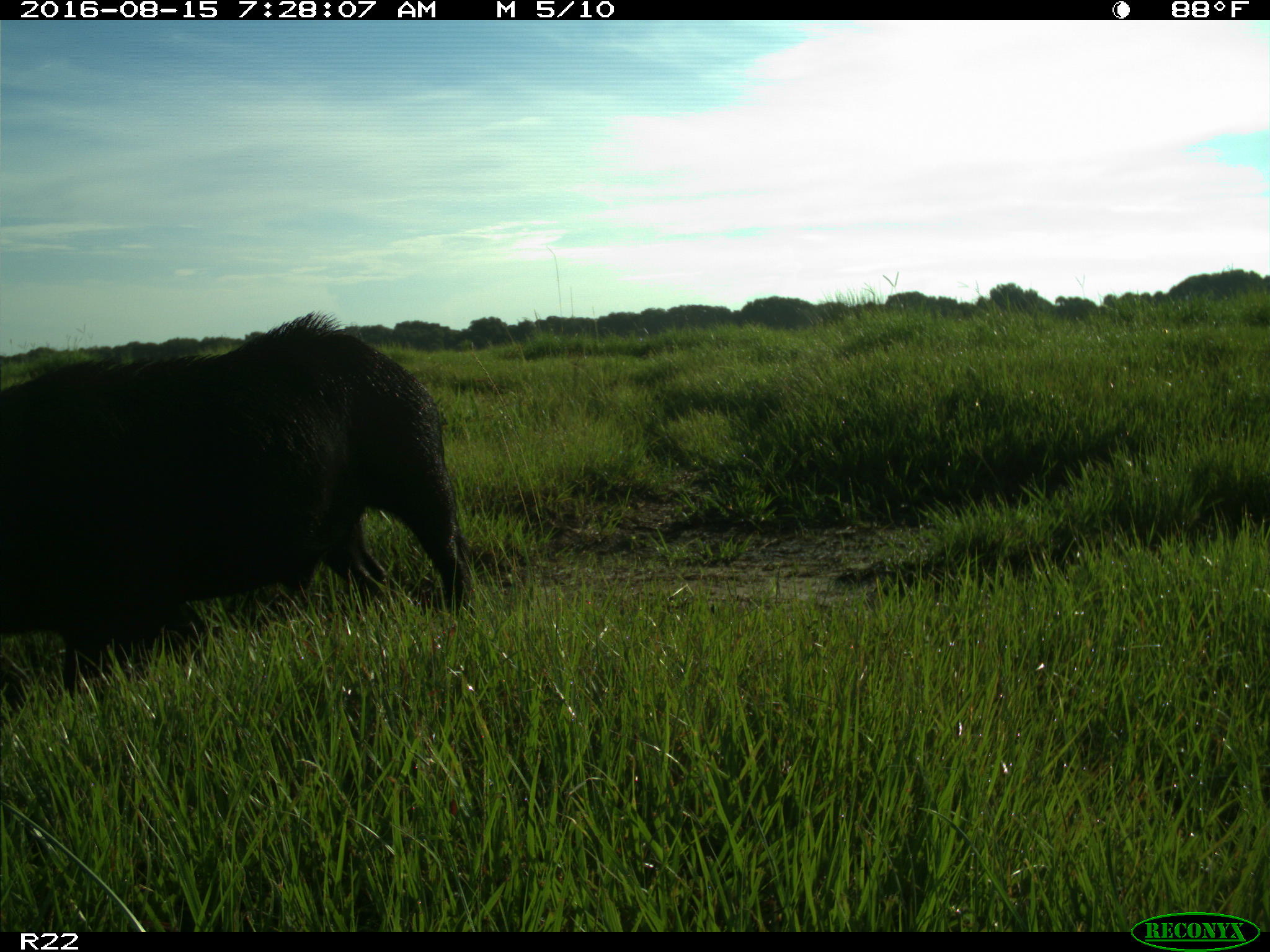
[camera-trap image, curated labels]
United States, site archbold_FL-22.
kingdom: Animalia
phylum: Chordata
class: Mammalia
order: Artiodactyla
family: Suidae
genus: Sus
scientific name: Sus scrofa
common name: wild boar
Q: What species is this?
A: Sus scrofa (wild boar).